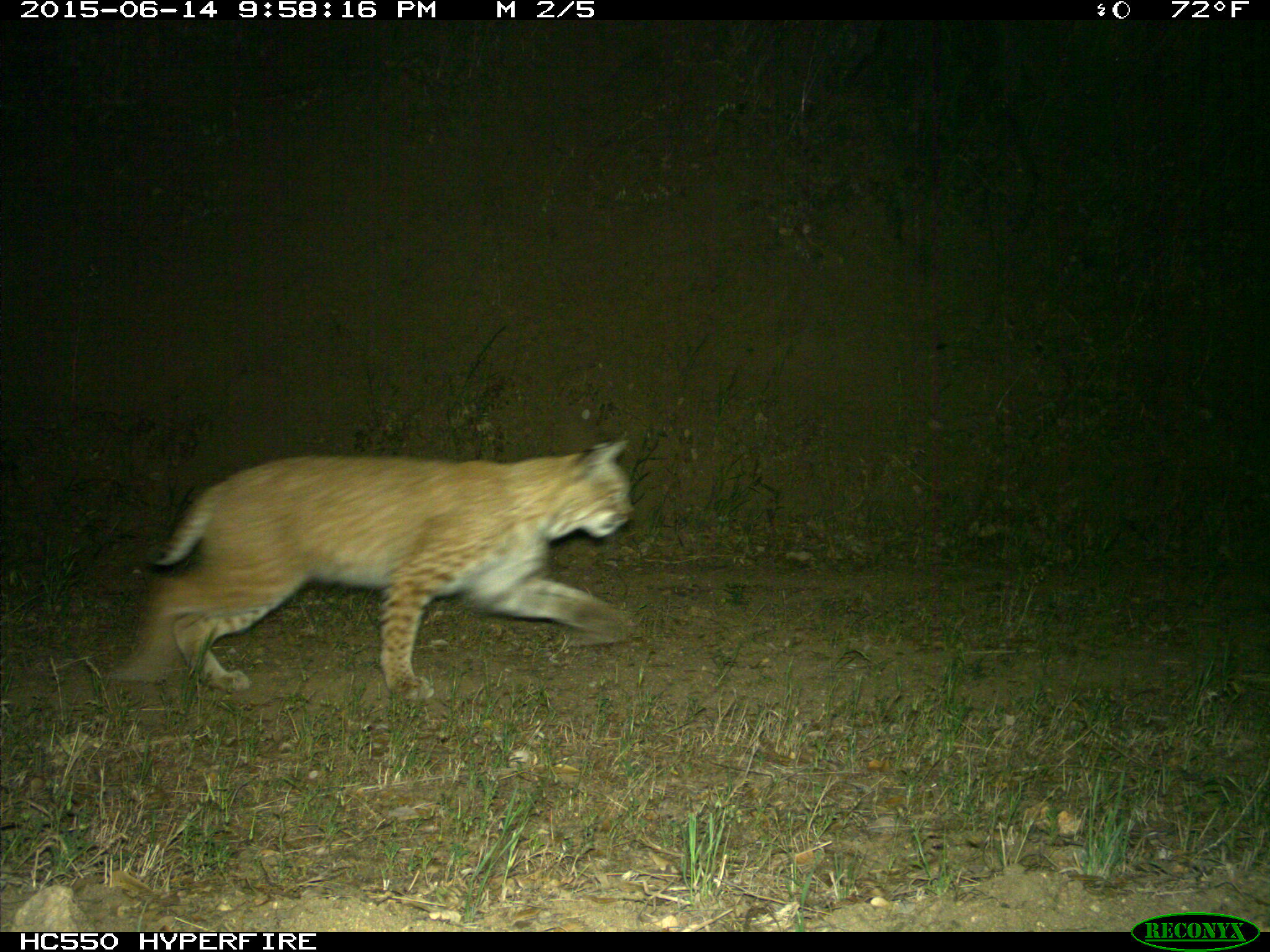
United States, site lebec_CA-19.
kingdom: Animalia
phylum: Chordata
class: Mammalia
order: Carnivora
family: Felidae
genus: Lynx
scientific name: Lynx rufus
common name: bobcat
Lynx rufus (bobcat).